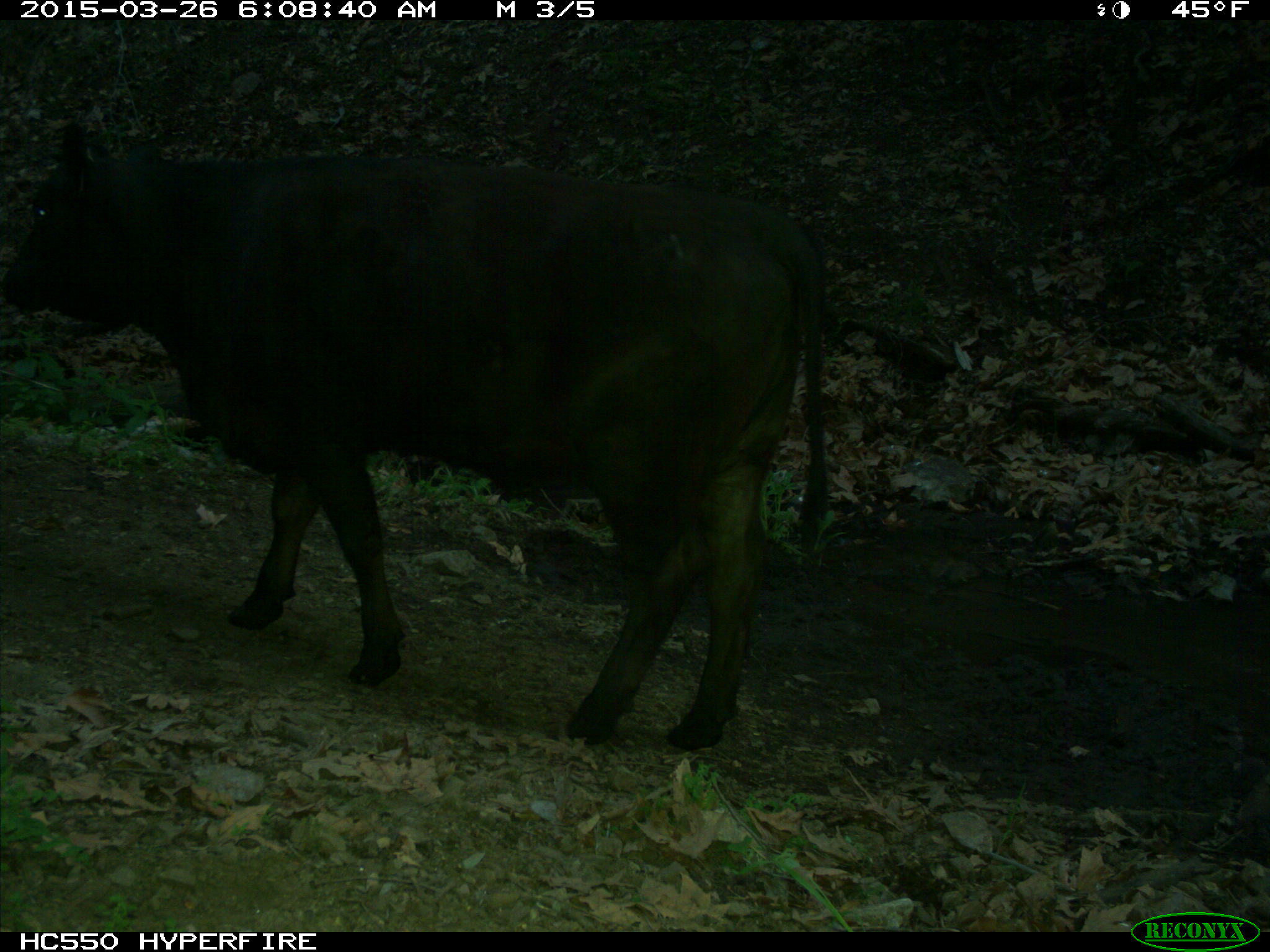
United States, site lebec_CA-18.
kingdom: Animalia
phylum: Chordata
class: Mammalia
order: Artiodactyla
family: Bovidae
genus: Bos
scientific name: Bos taurus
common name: domestic cow